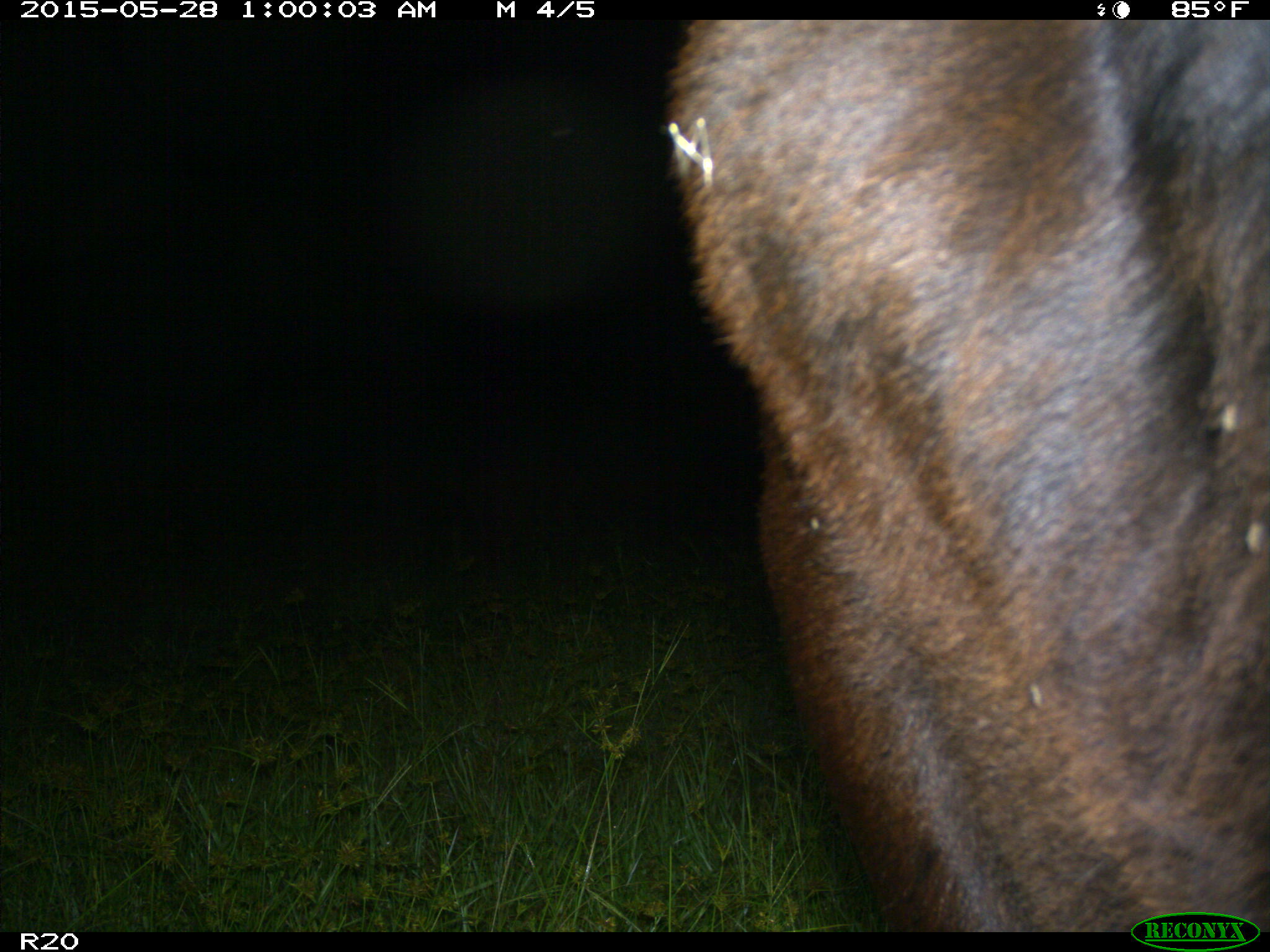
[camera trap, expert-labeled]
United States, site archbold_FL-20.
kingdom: Animalia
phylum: Chordata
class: Mammalia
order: Artiodactyla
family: Bovidae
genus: Bos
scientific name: Bos taurus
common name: domestic cow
Bos taurus (domestic cow).